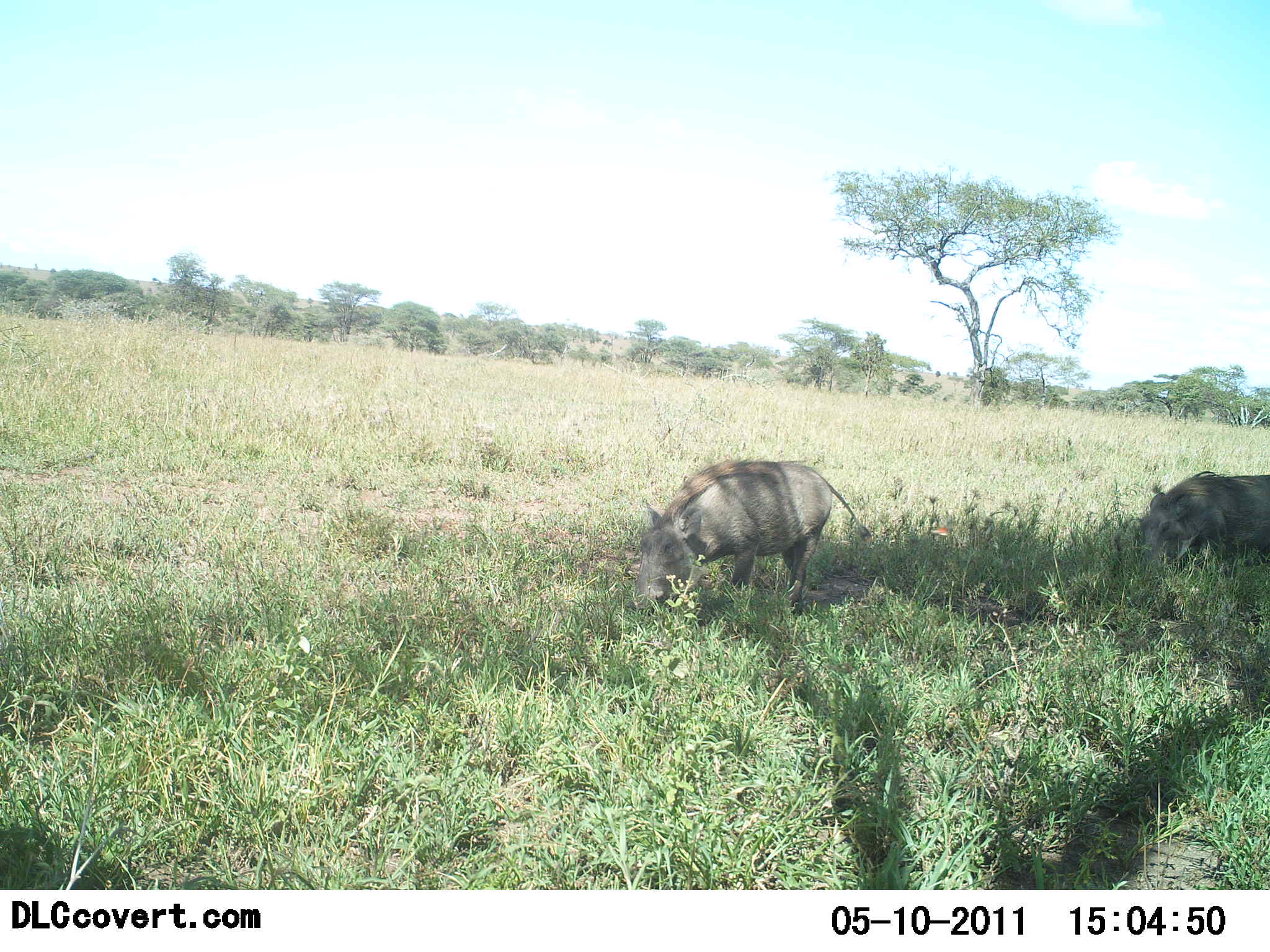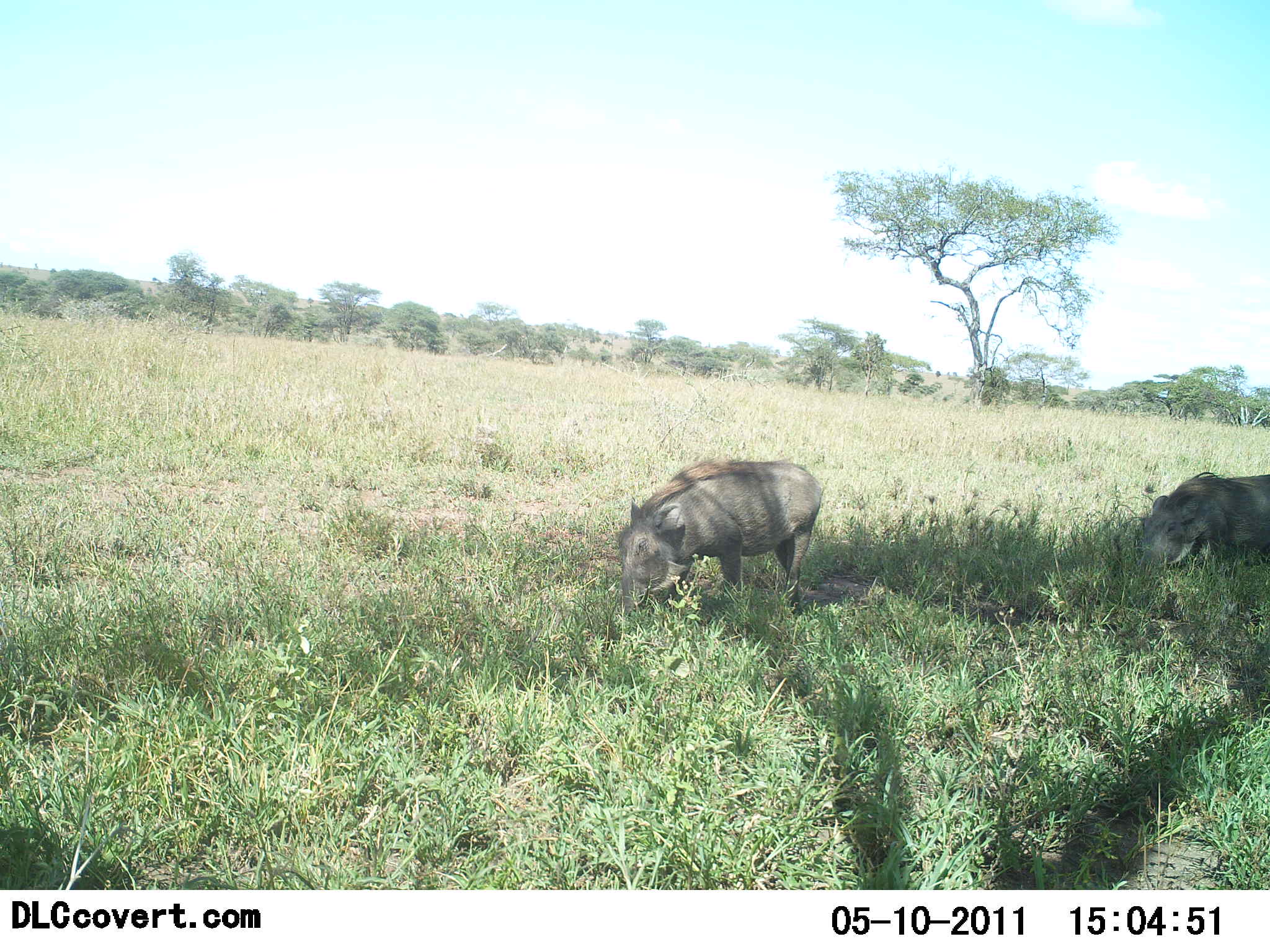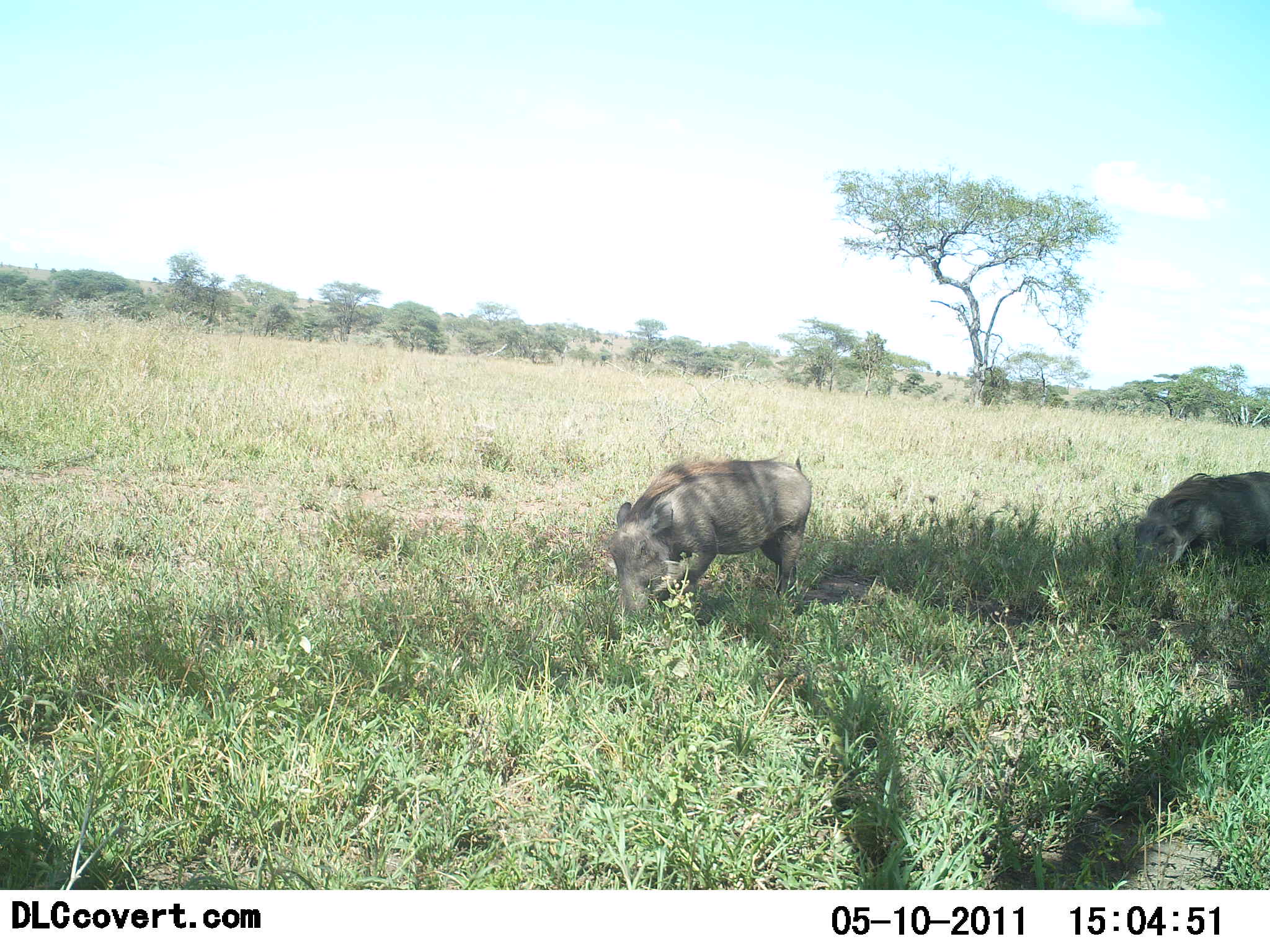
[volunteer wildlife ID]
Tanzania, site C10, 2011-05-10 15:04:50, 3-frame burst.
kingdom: Animalia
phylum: Chordata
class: Mammalia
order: Artiodactyla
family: Suidae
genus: Phacochoerus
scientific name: Phacochoerus africanus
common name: warthog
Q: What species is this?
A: Warthog (Phacochoerus africanus).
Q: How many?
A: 2.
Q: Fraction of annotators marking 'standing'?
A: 8%.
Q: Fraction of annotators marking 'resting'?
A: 0%.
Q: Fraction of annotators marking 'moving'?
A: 50%.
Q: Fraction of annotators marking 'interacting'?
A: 0%.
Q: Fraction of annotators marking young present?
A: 0%.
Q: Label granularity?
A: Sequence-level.